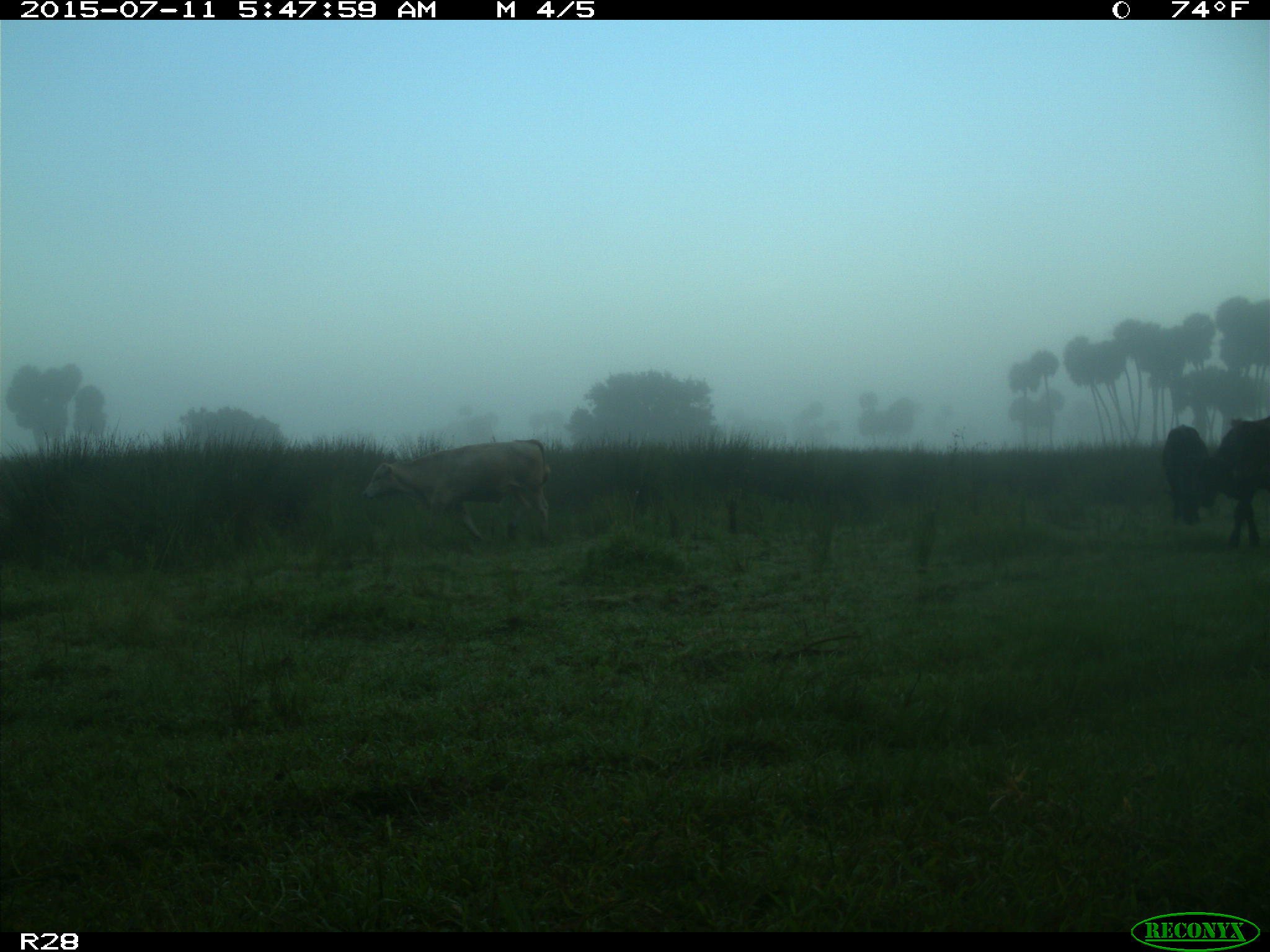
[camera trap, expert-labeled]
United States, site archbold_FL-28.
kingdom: Animalia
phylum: Chordata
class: Mammalia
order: Artiodactyla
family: Bovidae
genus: Bos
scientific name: Bos taurus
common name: domestic cow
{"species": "Bos taurus (domestic cow)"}